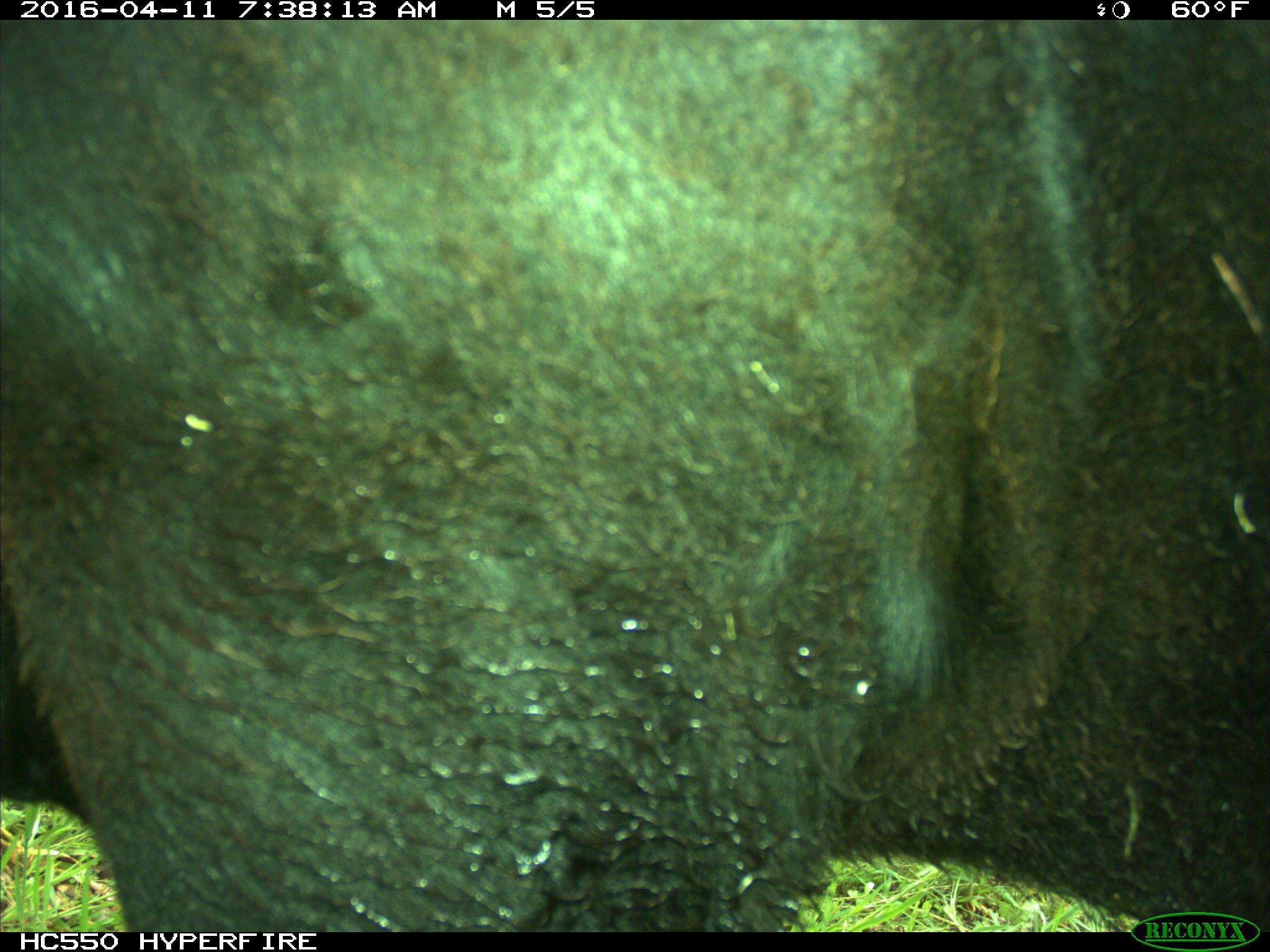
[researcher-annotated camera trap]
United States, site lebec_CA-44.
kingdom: Animalia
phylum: Chordata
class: Mammalia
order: Artiodactyla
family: Bovidae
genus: Bos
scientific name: Bos taurus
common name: domestic cow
Bos taurus (domestic cow).